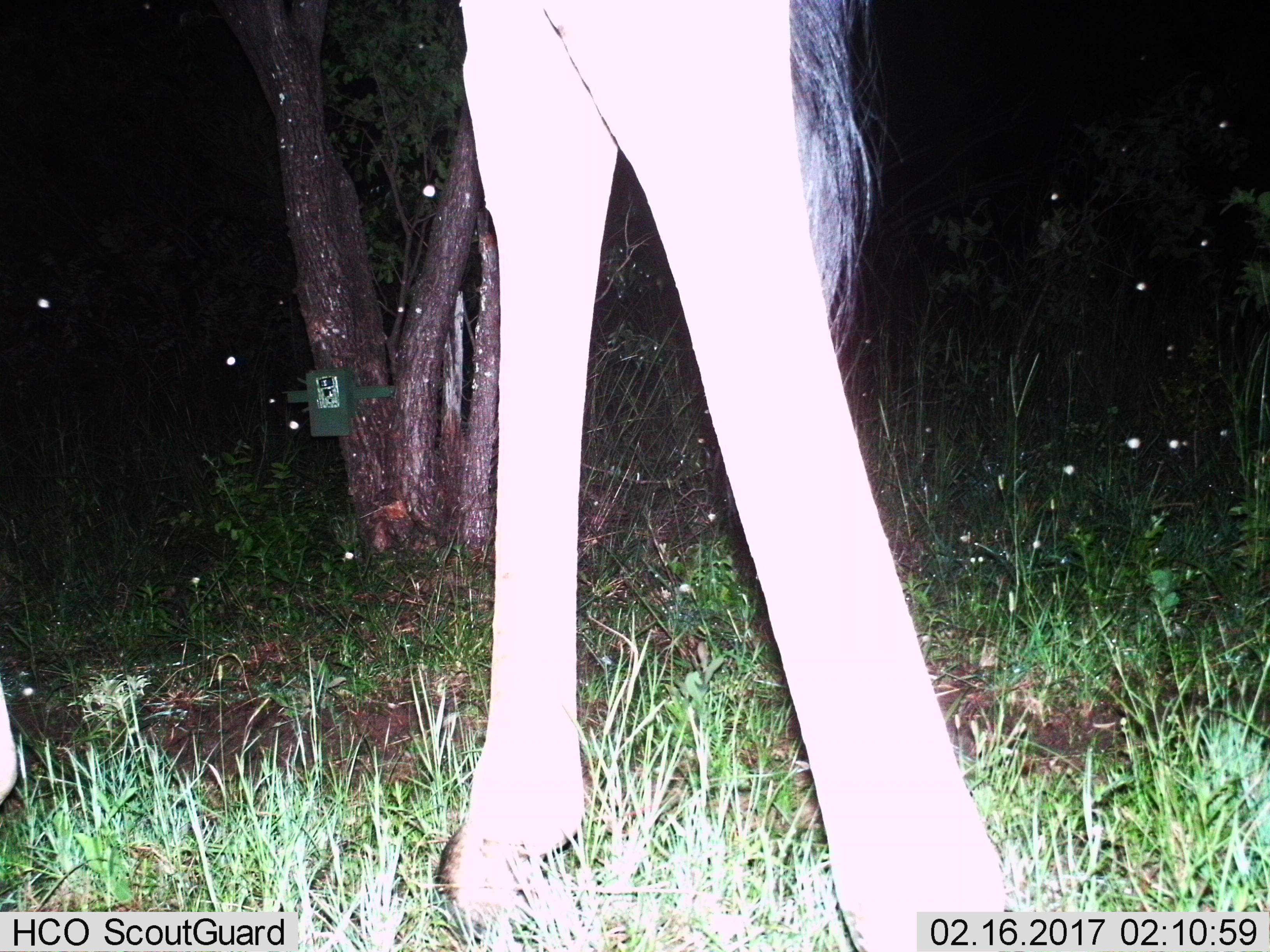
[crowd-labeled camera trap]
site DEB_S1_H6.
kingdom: Animalia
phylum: Chordata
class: Mammalia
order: Artiodactyla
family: Giraffidae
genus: Giraffa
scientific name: Giraffa camelopardalis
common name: giraffe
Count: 1.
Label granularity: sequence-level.